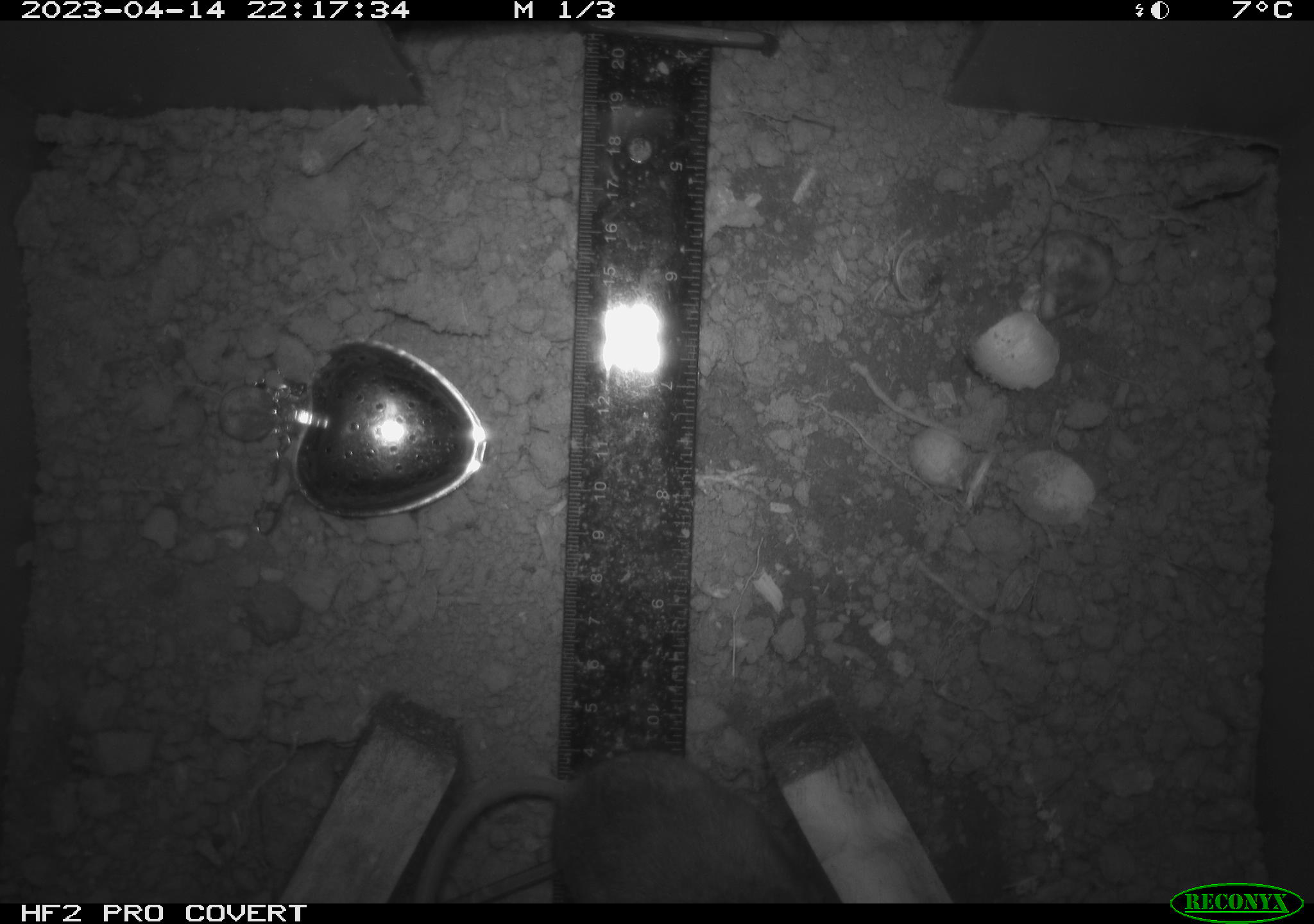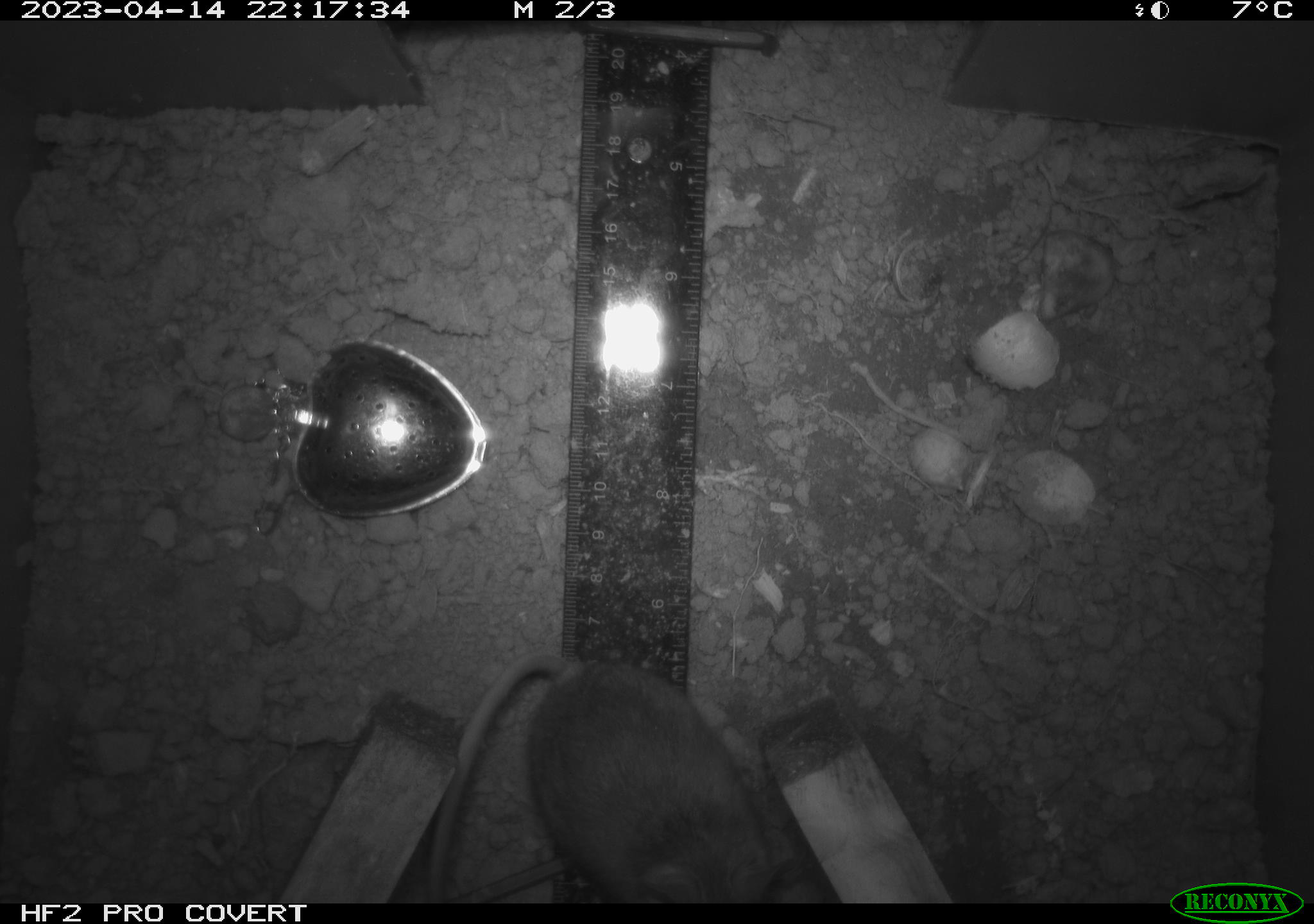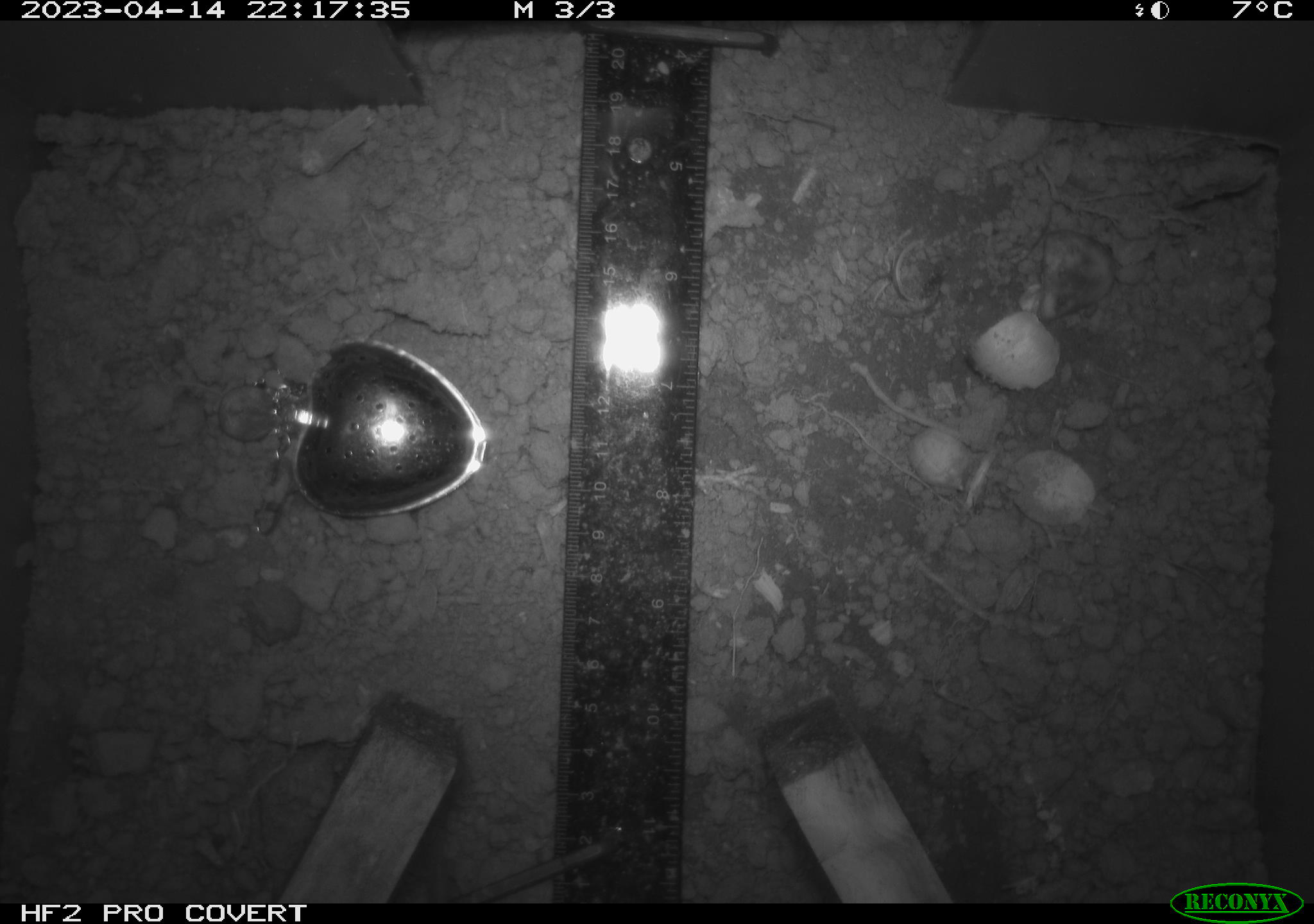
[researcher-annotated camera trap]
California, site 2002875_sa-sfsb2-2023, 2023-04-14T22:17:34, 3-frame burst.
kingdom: Animalia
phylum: Chordata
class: Mammalia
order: Rodentia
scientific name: Rodentia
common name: mouse species